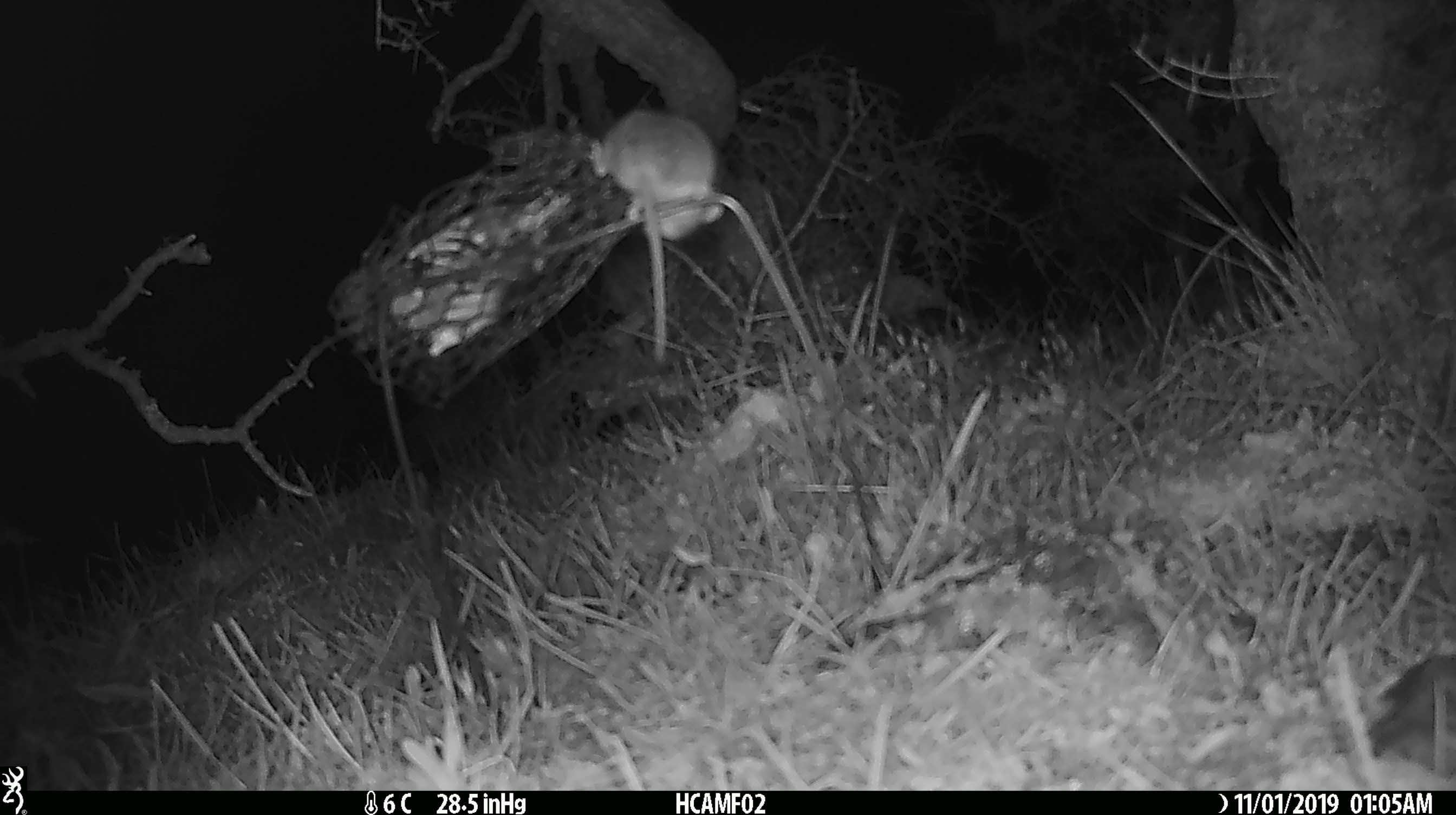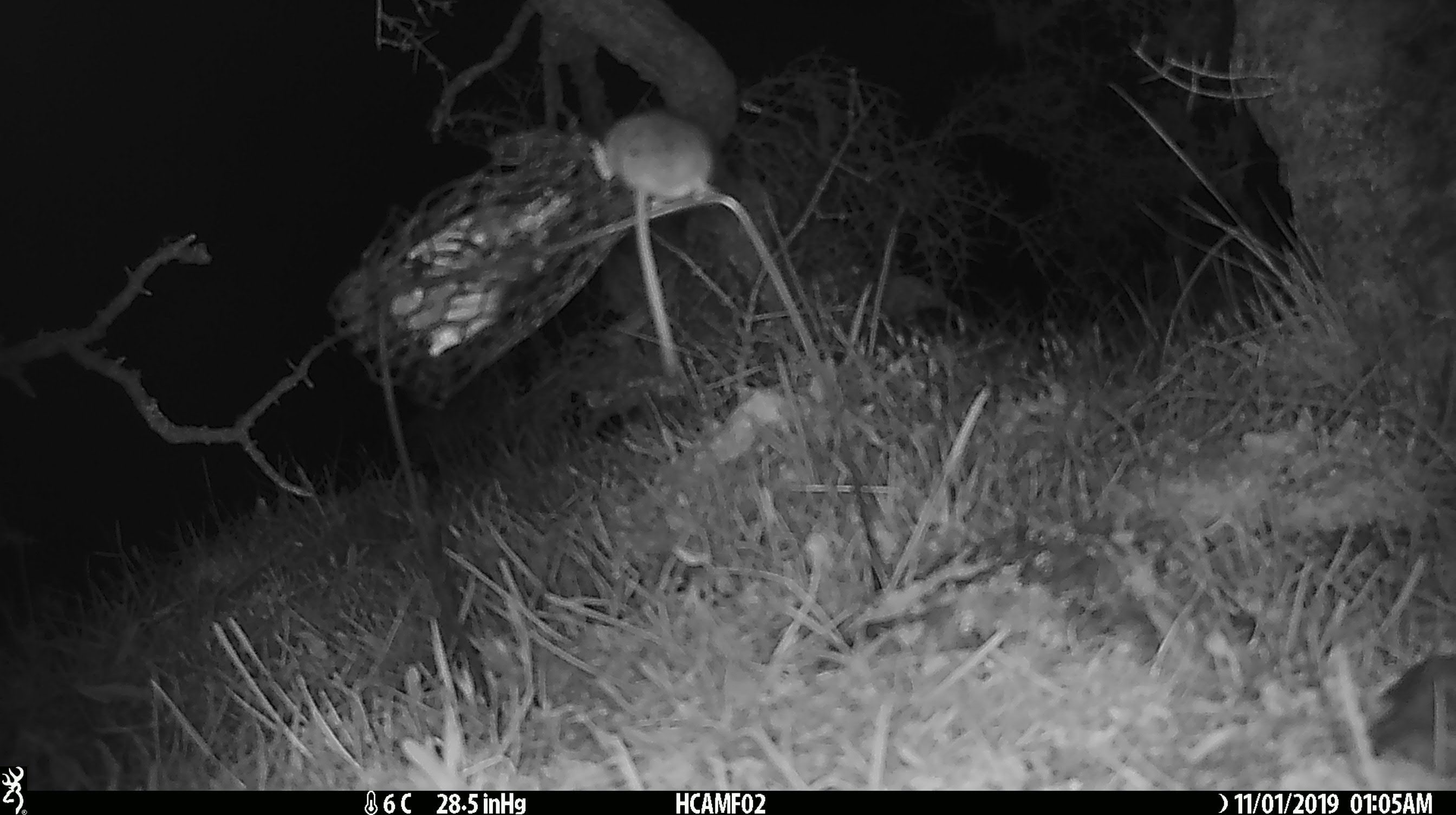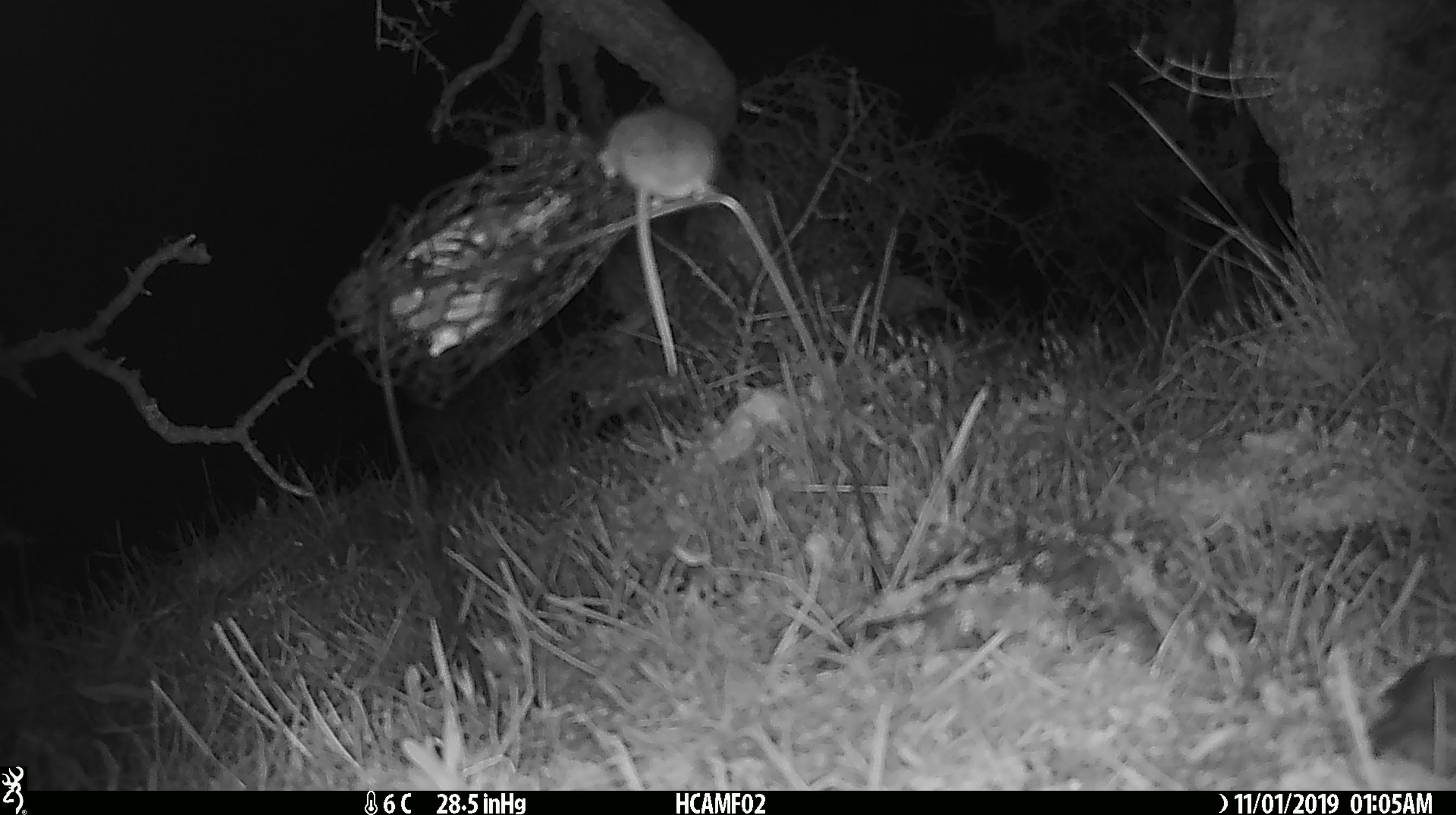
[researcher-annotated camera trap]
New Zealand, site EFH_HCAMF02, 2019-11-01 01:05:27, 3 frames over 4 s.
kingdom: Animalia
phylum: Chordata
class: Mammalia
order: Rodentia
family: Muridae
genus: Mus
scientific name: Mus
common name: mouse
Mouse (Mus).